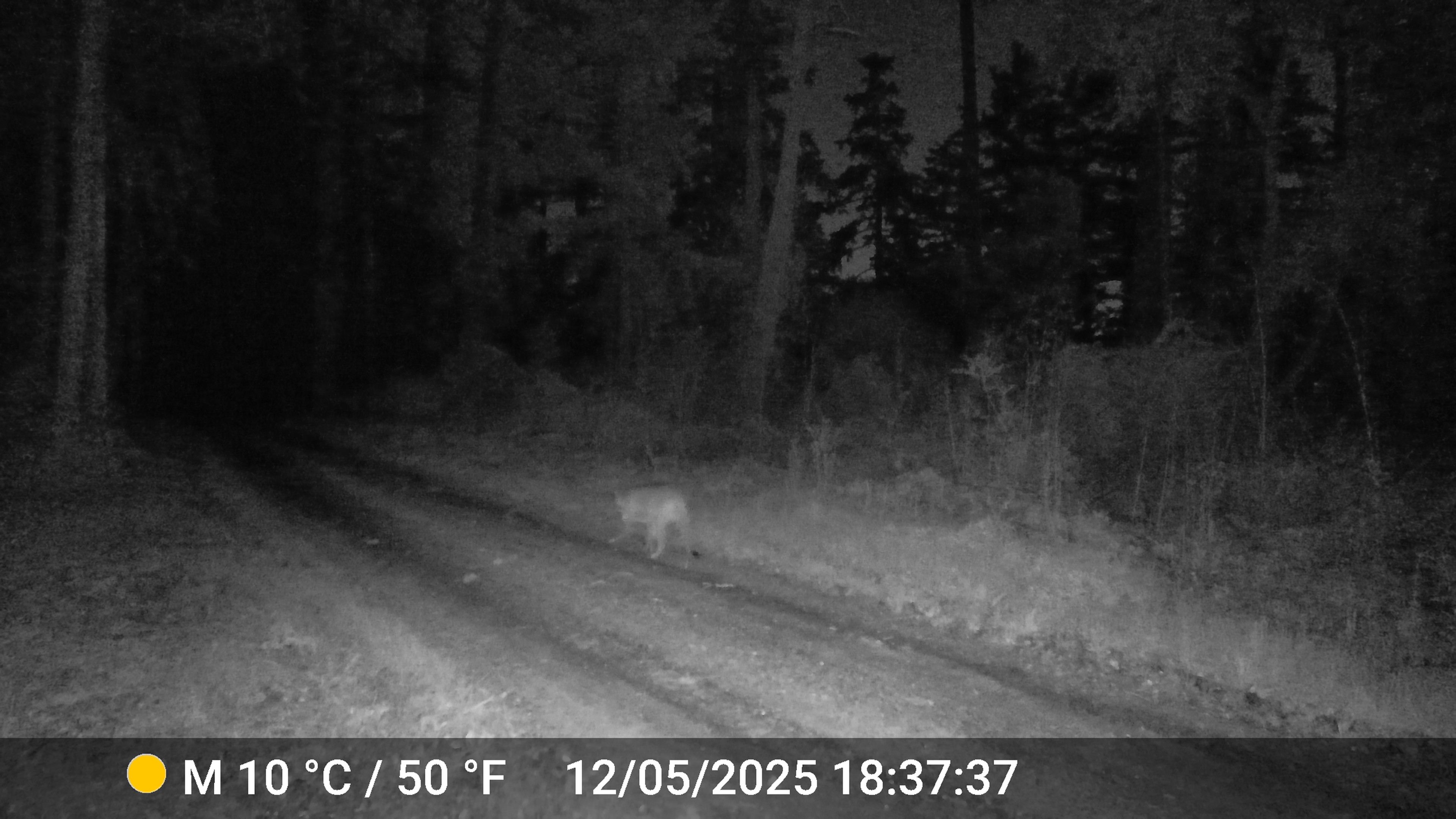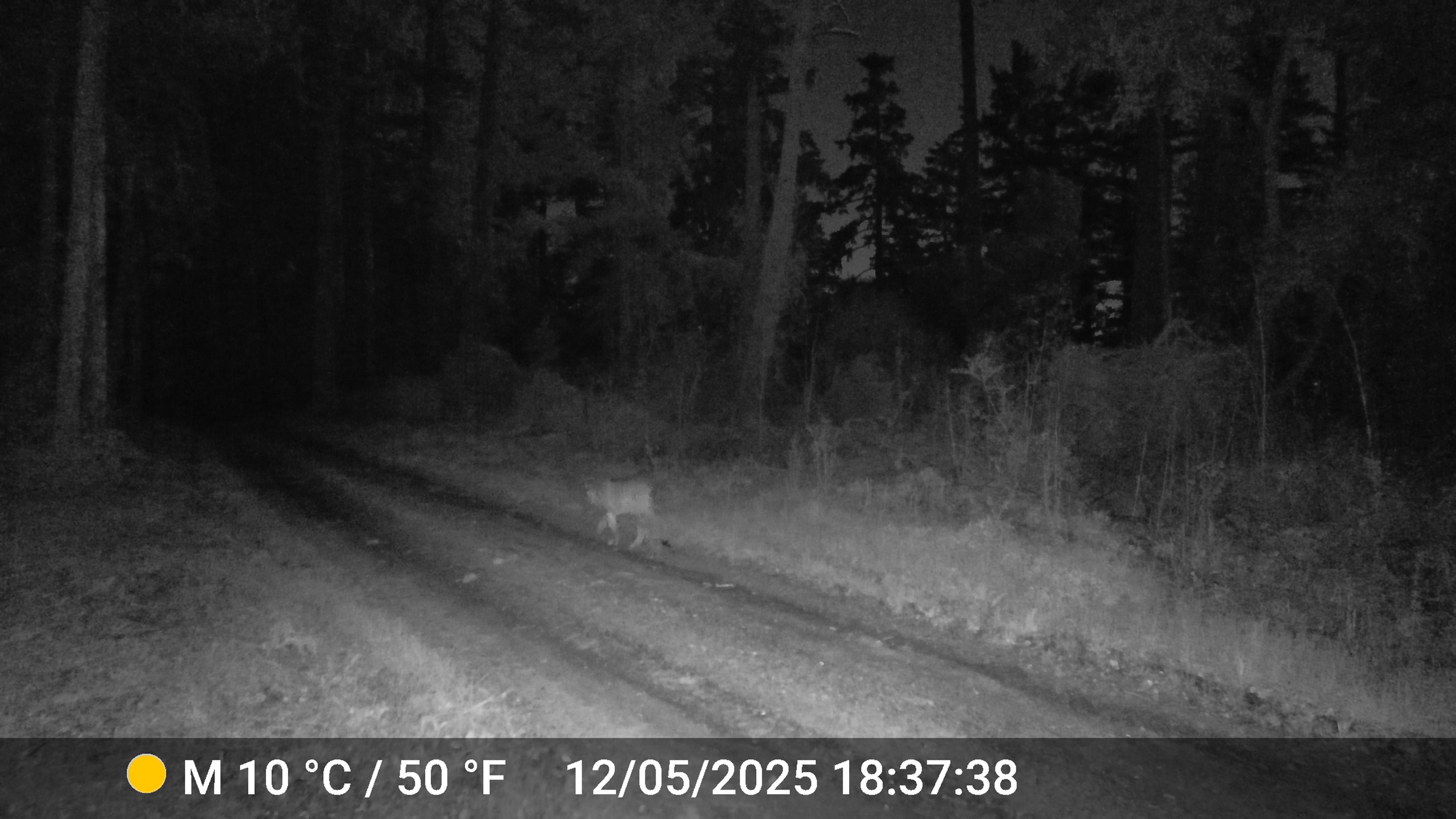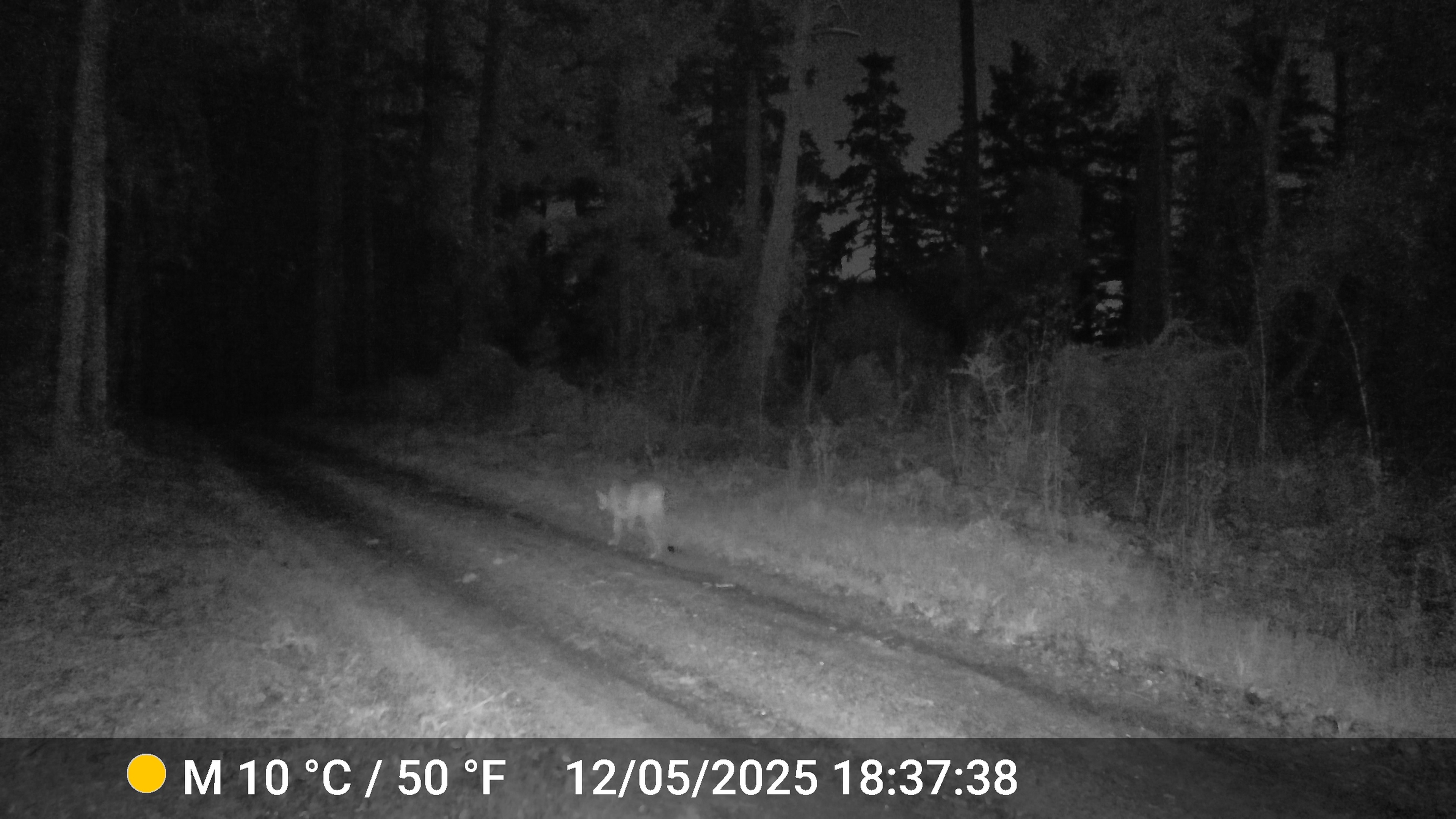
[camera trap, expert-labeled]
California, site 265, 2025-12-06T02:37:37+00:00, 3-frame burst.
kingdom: Animalia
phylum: Chordata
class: Mammalia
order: Carnivora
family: Felidae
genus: Puma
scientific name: Puma concolor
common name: puma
Puma (Puma concolor).